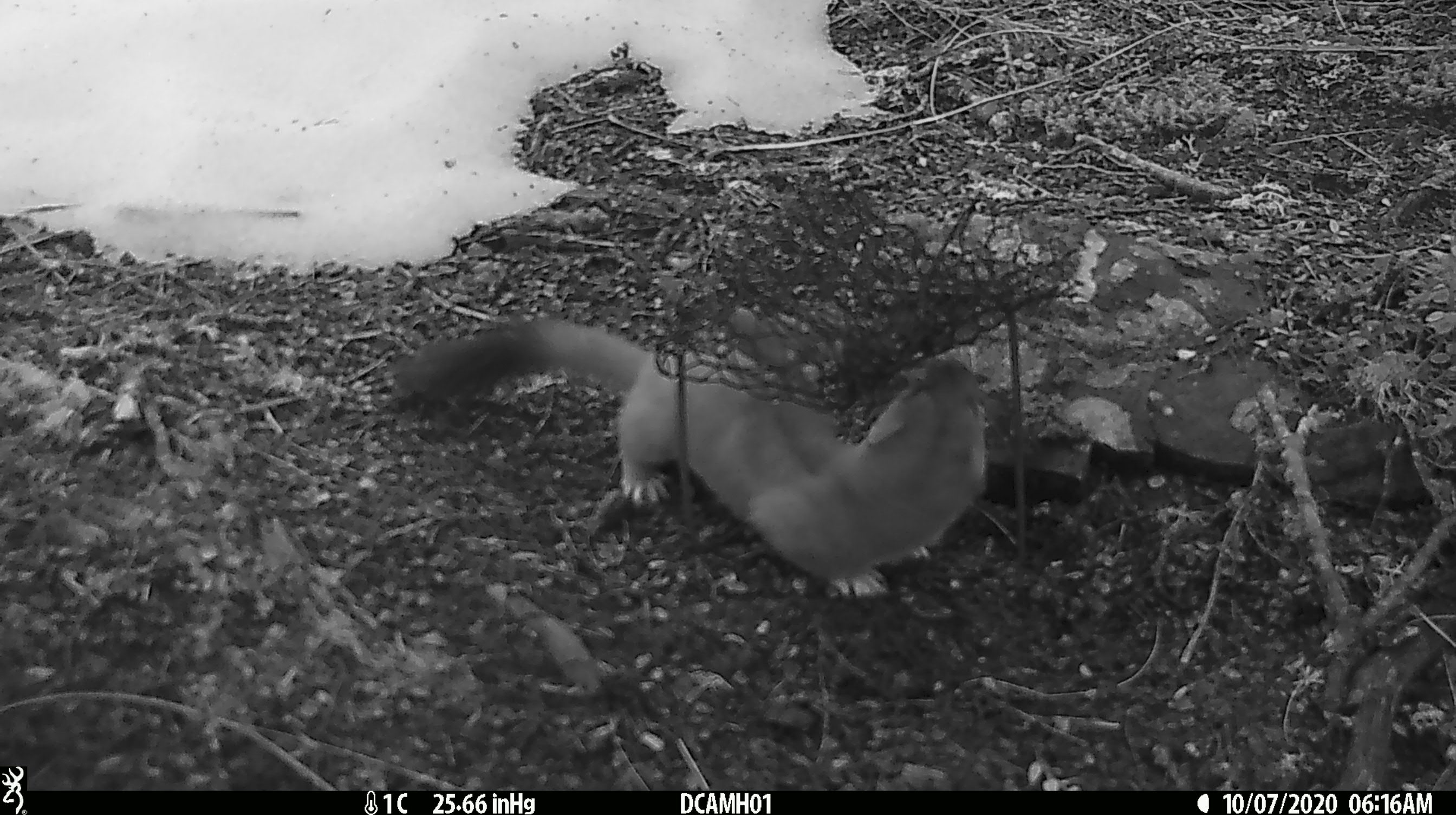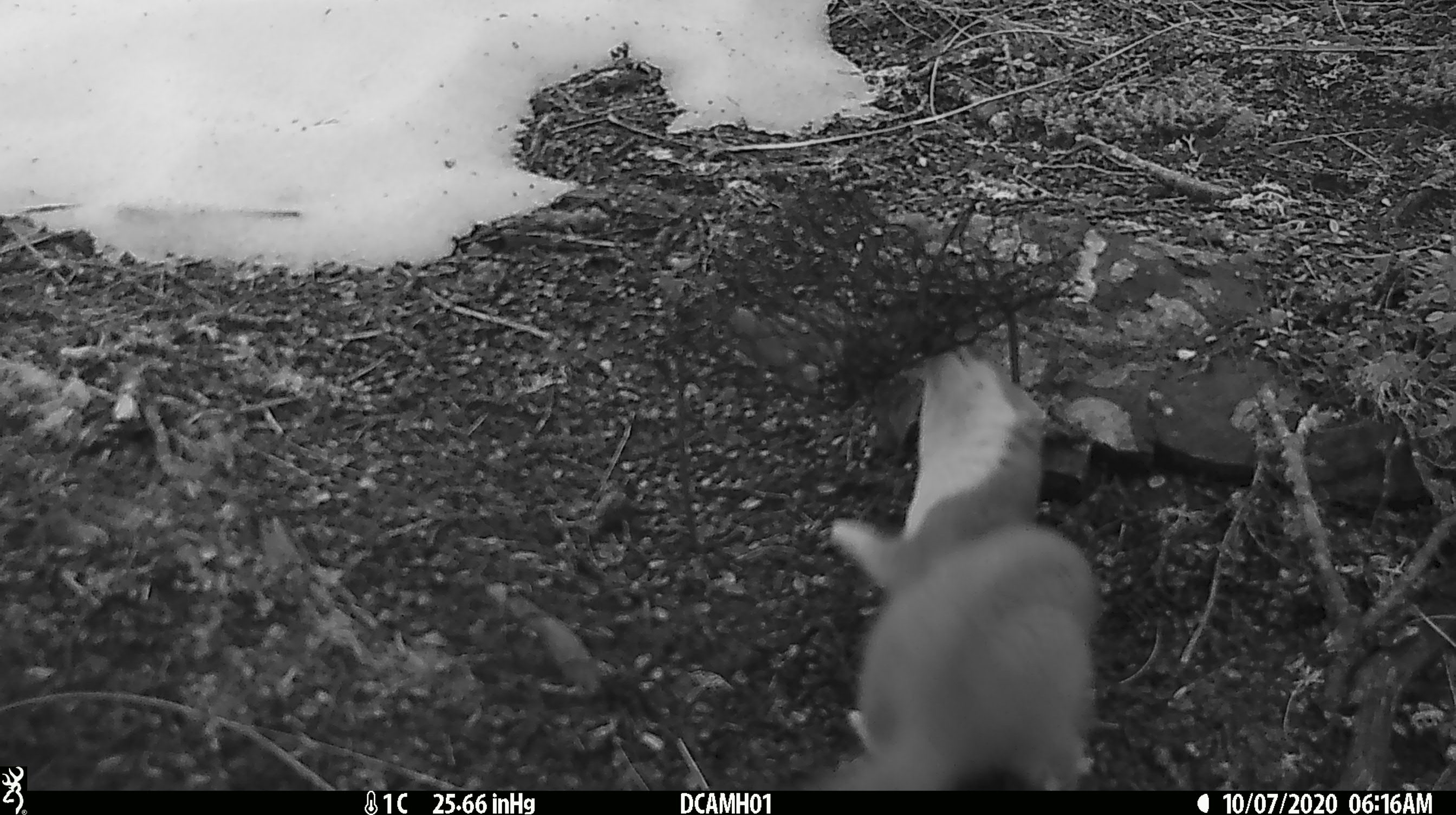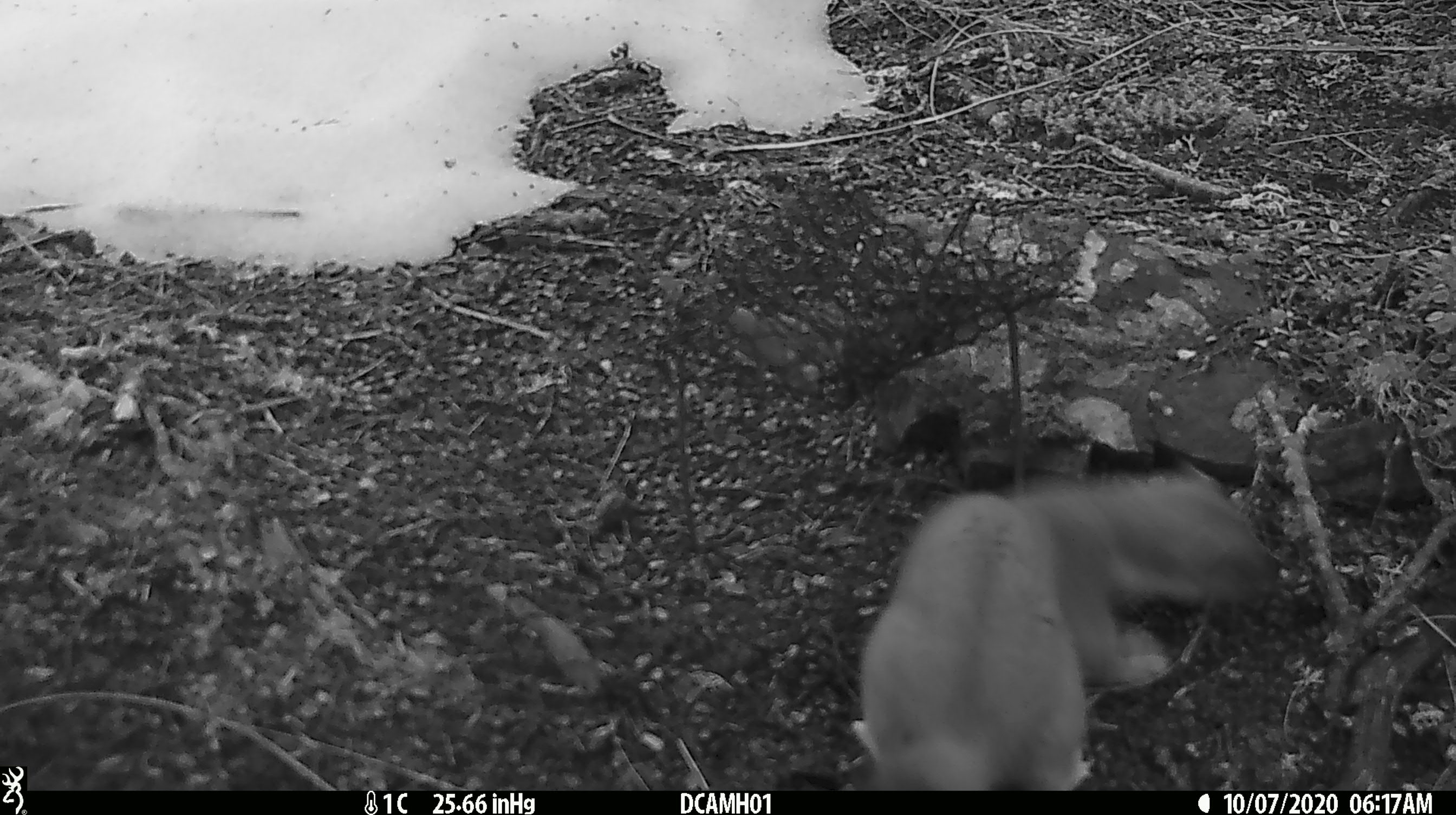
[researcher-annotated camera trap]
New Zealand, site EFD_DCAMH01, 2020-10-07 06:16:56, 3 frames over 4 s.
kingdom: Animalia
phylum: Chordata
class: Mammalia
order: Carnivora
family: Mustelidae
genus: Mustela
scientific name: Mustela erminea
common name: stoat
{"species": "stoat (Mustela erminea)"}